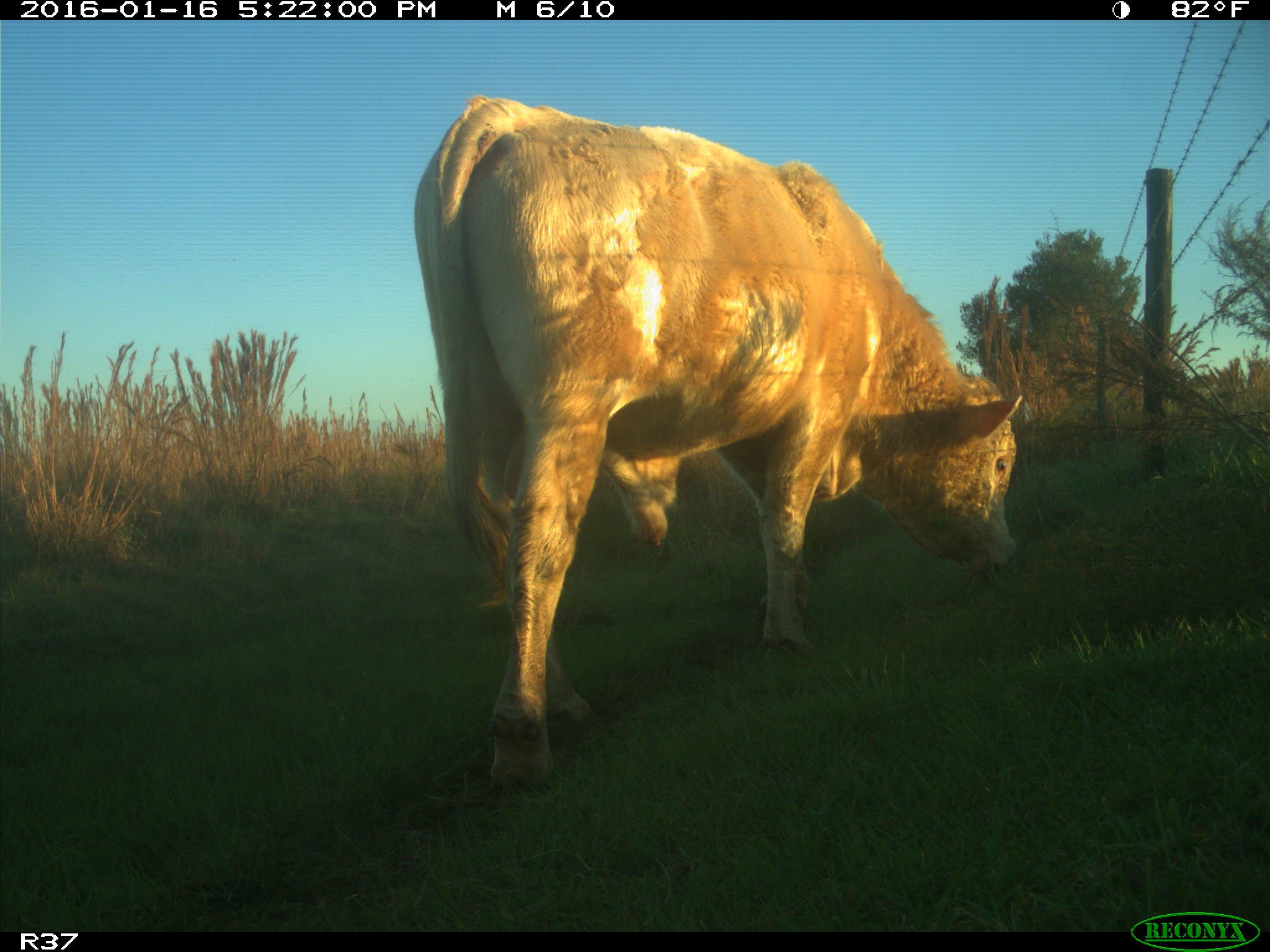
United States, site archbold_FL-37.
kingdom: Animalia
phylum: Chordata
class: Mammalia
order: Artiodactyla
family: Bovidae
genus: Bos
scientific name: Bos taurus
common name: domestic cow